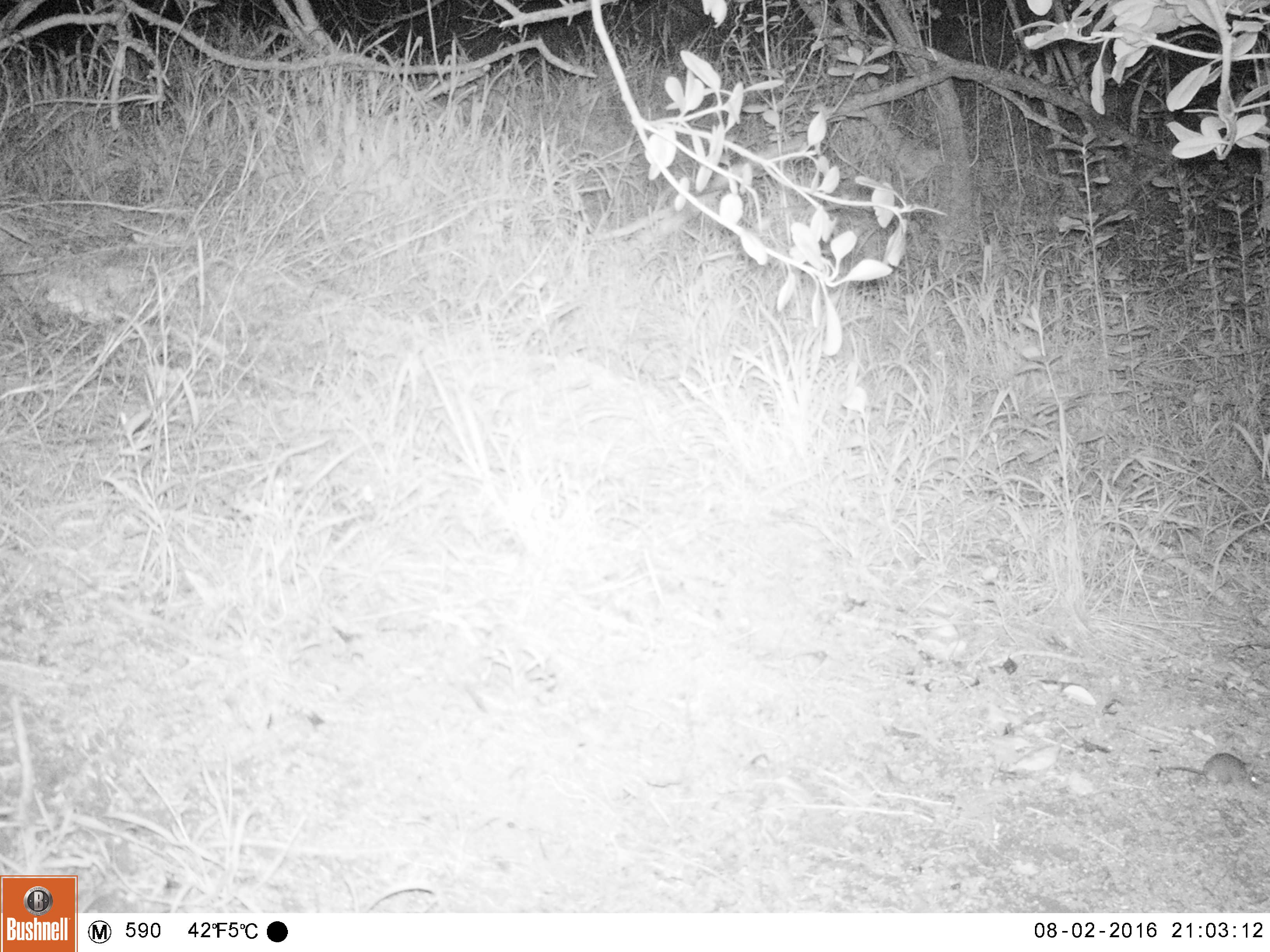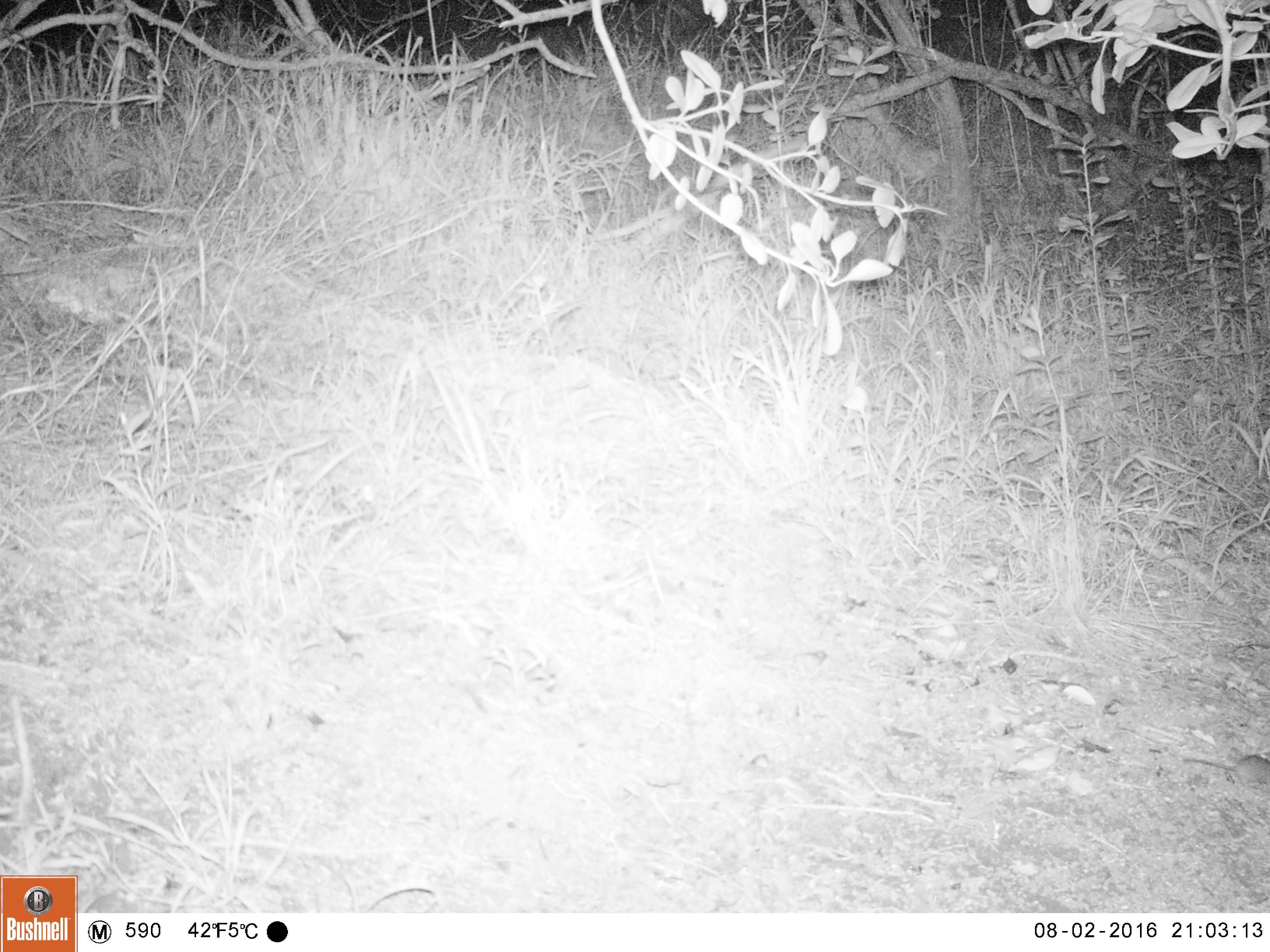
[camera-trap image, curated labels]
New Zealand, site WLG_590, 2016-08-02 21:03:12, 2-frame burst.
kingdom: Animalia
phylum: Chordata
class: Mammalia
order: Rodentia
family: Muridae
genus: Mus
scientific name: Mus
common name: mouse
Mouse (Mus).